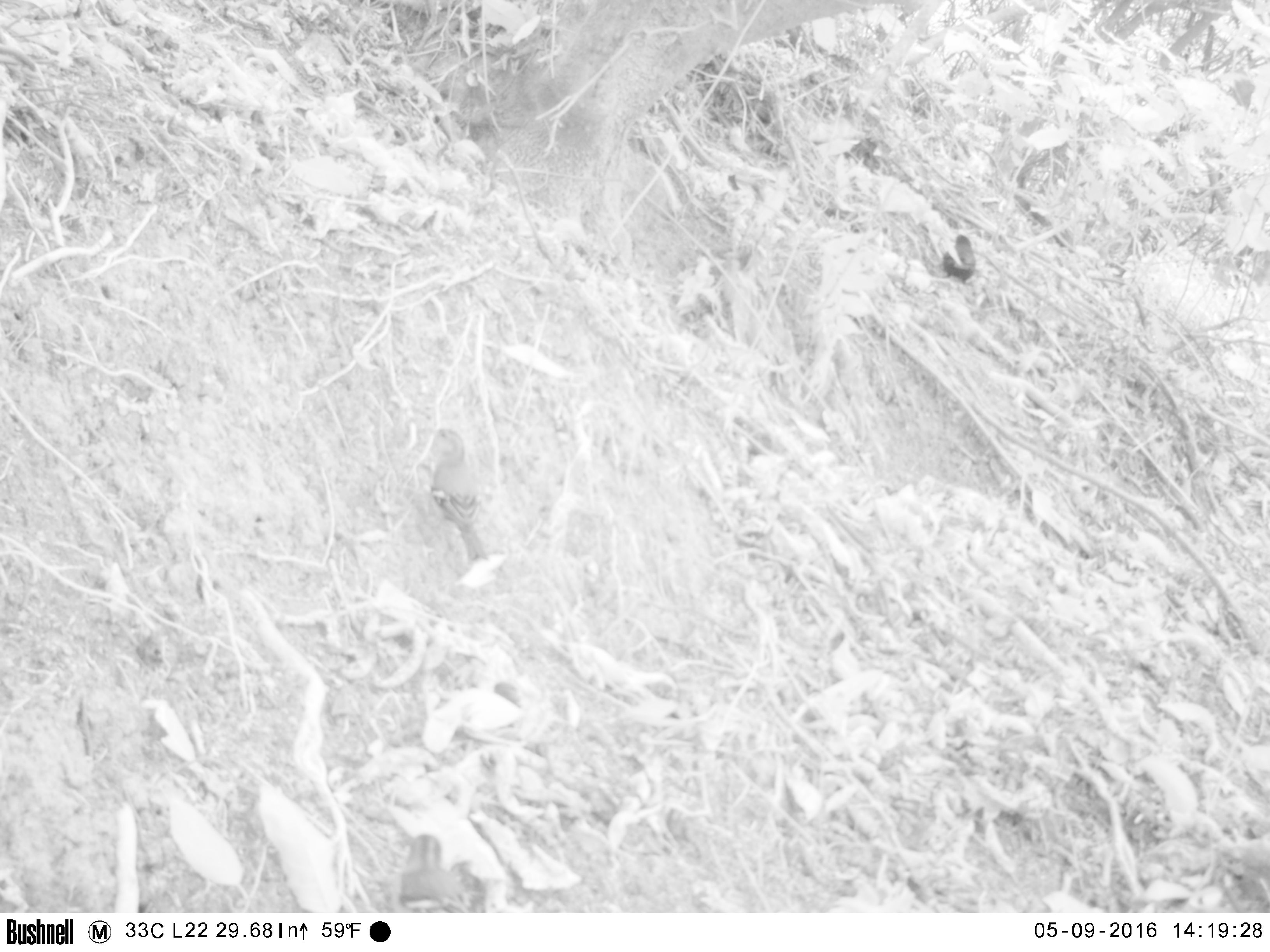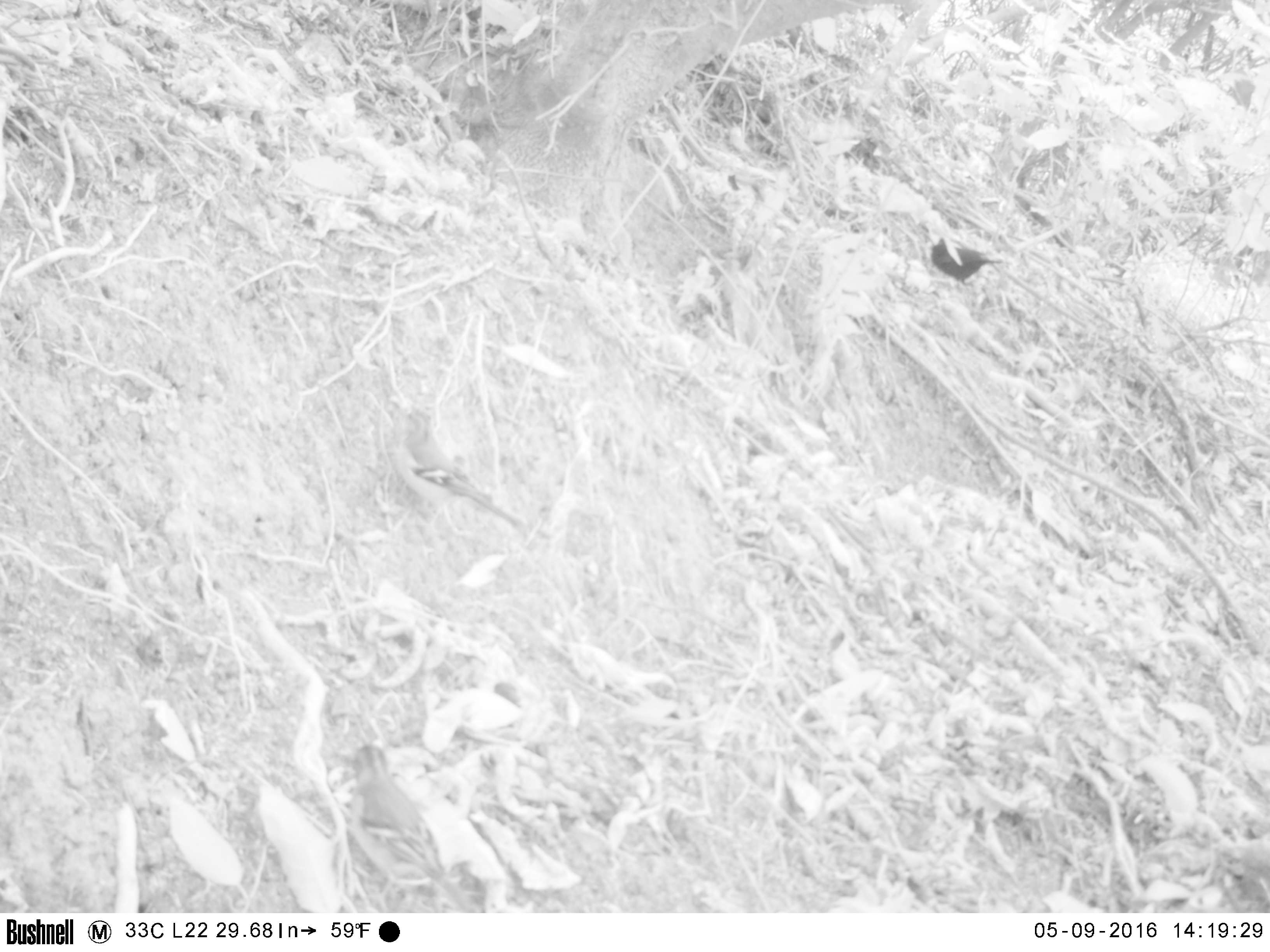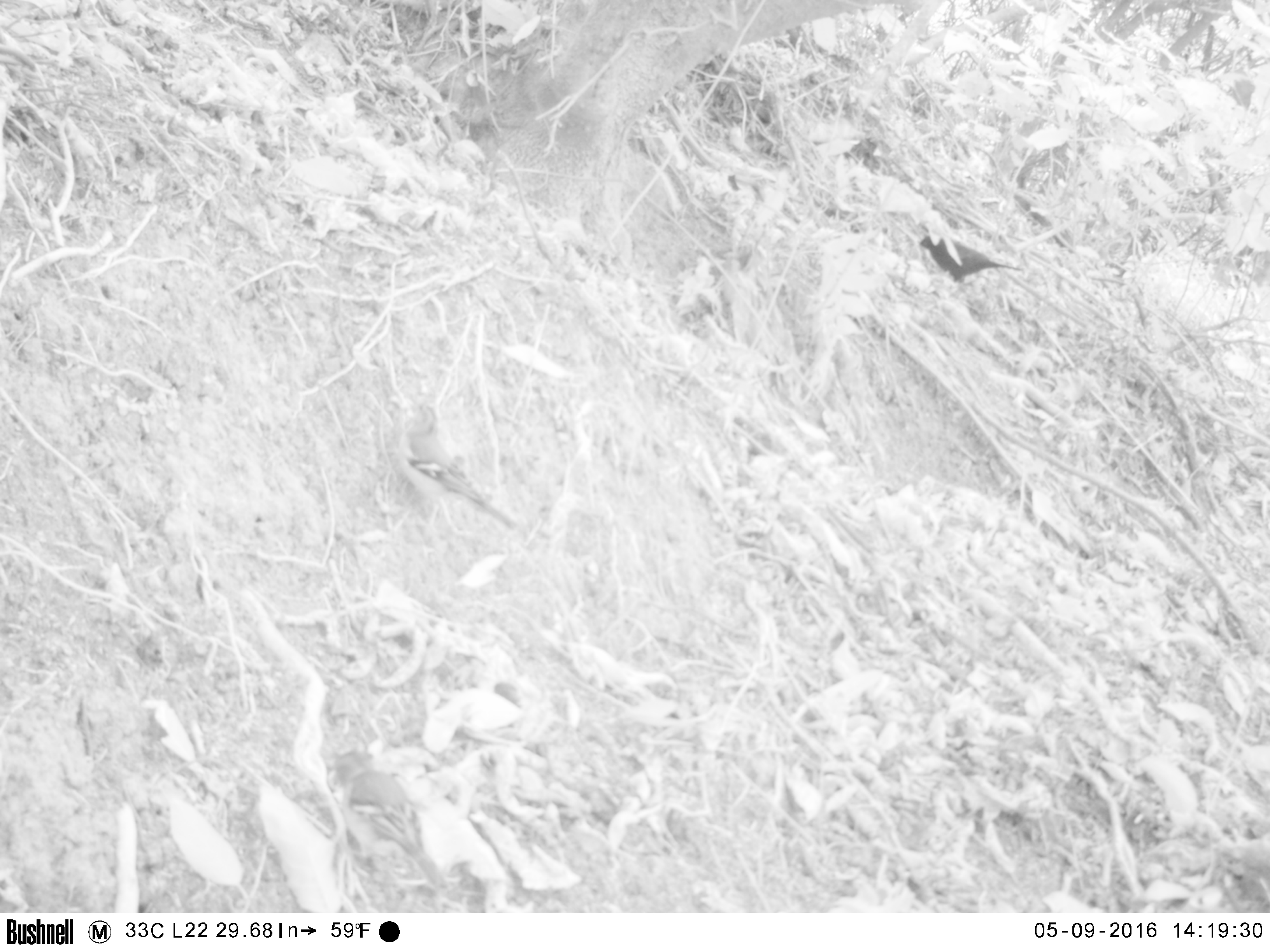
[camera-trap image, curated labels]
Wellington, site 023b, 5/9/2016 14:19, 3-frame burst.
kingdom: Animalia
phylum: Chordata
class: Aves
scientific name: Aves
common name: bird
Bird (Aves).